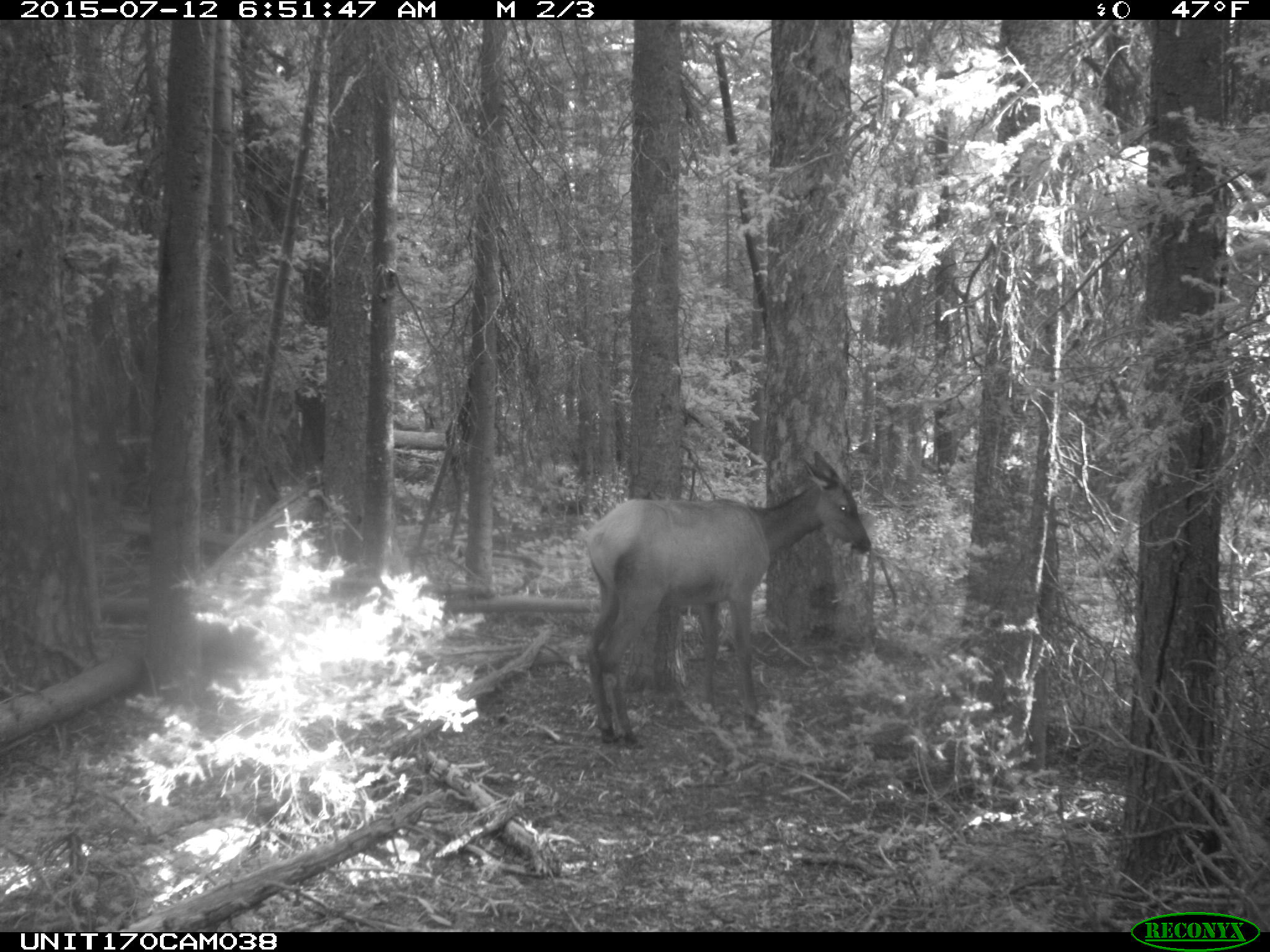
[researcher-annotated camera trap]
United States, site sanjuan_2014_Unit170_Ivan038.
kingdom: Animalia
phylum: Chordata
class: Mammalia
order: Artiodactyla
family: Cervidae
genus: Cervus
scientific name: Cervus elaphus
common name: red deer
Cervus elaphus (red deer).